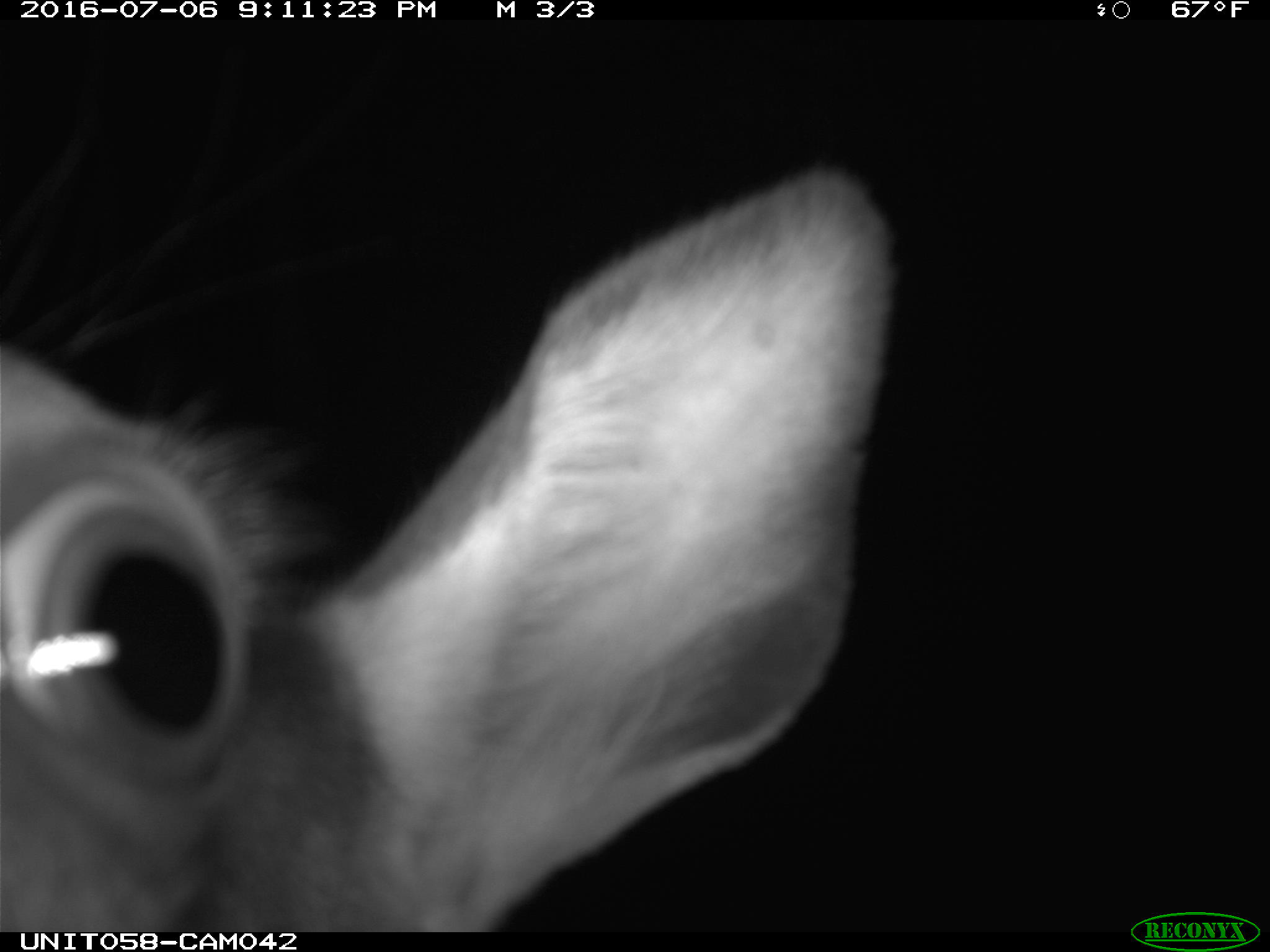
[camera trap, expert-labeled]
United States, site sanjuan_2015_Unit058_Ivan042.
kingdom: Animalia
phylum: Chordata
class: Mammalia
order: Artiodactyla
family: Cervidae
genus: Cervus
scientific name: Cervus elaphus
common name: red deer